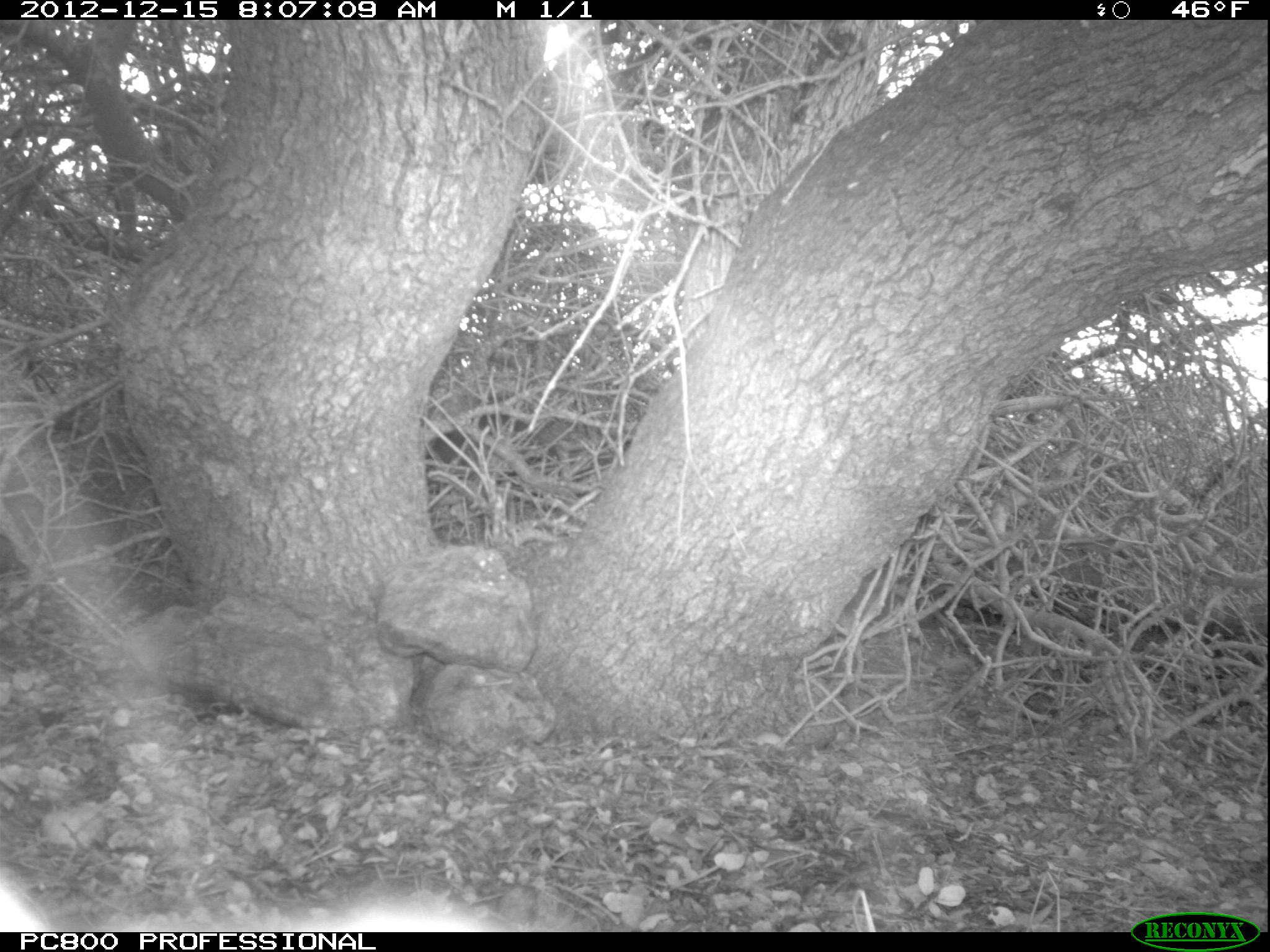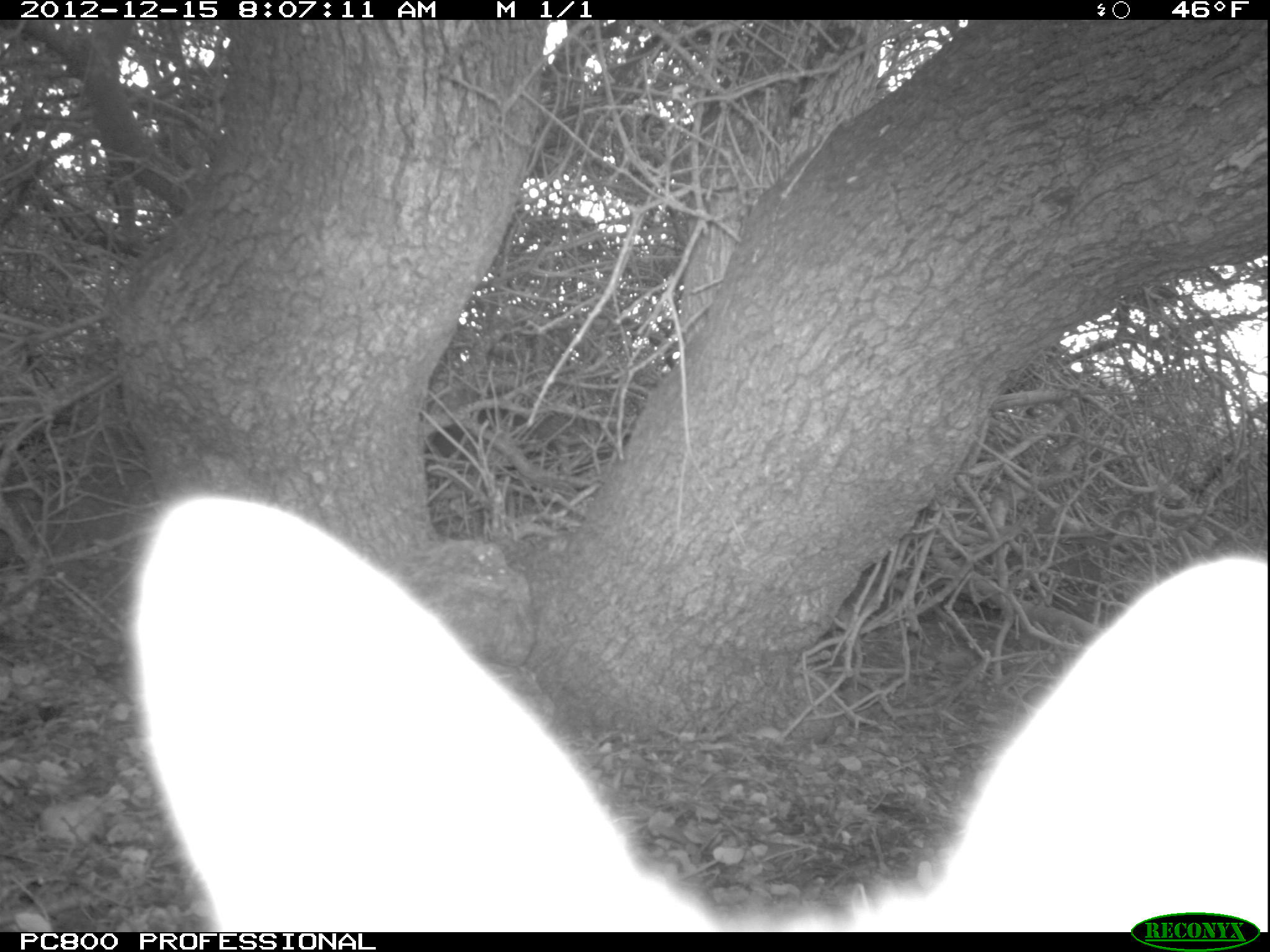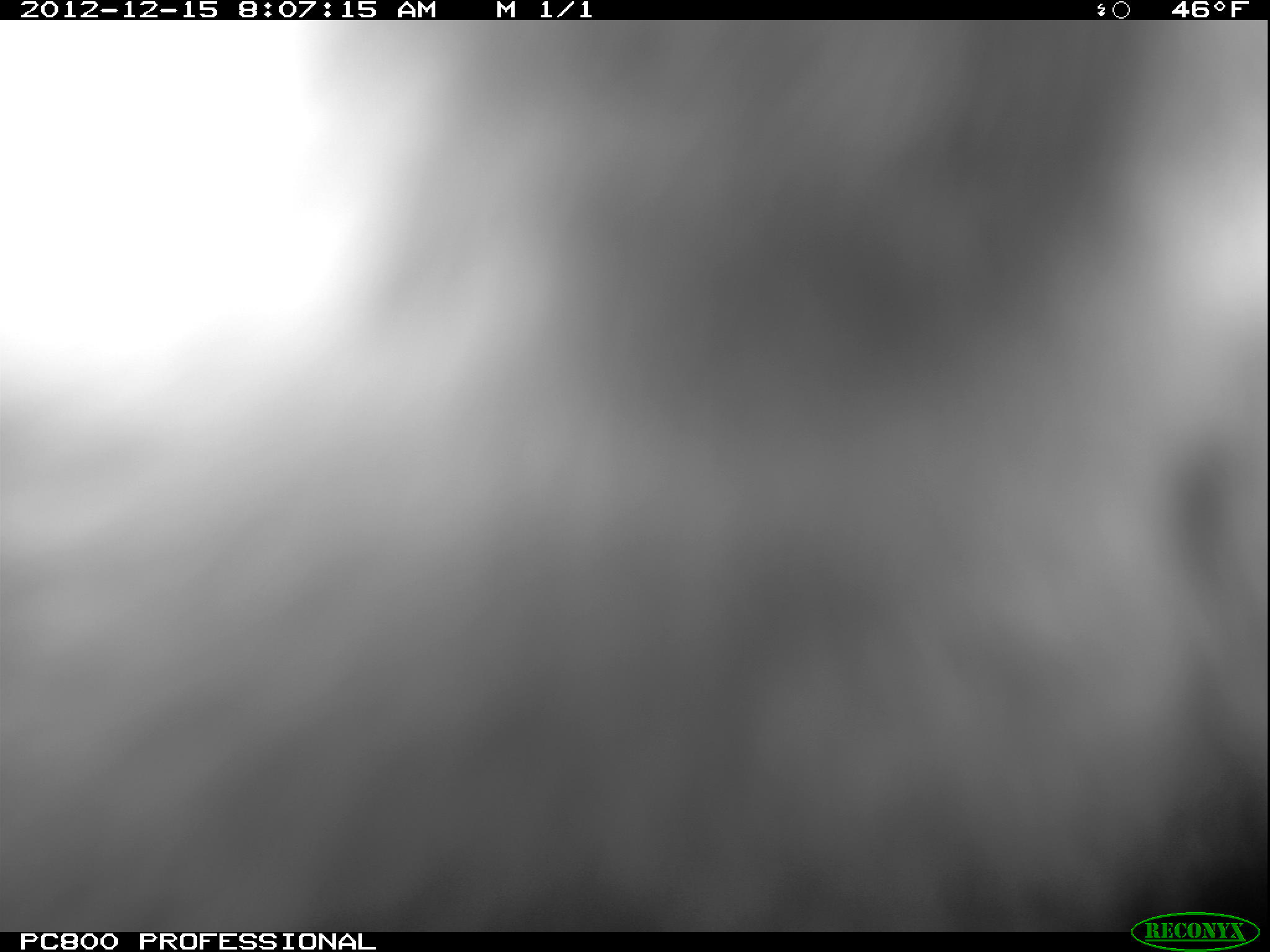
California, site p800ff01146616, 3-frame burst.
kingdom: Animalia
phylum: Chordata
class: Mammalia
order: Carnivora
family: Canidae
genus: Urocyon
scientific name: Urocyon littoralis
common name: island fox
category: fox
Fox (island fox) (Urocyon littoralis).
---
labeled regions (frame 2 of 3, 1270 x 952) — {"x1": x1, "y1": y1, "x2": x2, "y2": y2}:
fox: {"x1": 127, "y1": 488, "x2": 1269, "y2": 933}